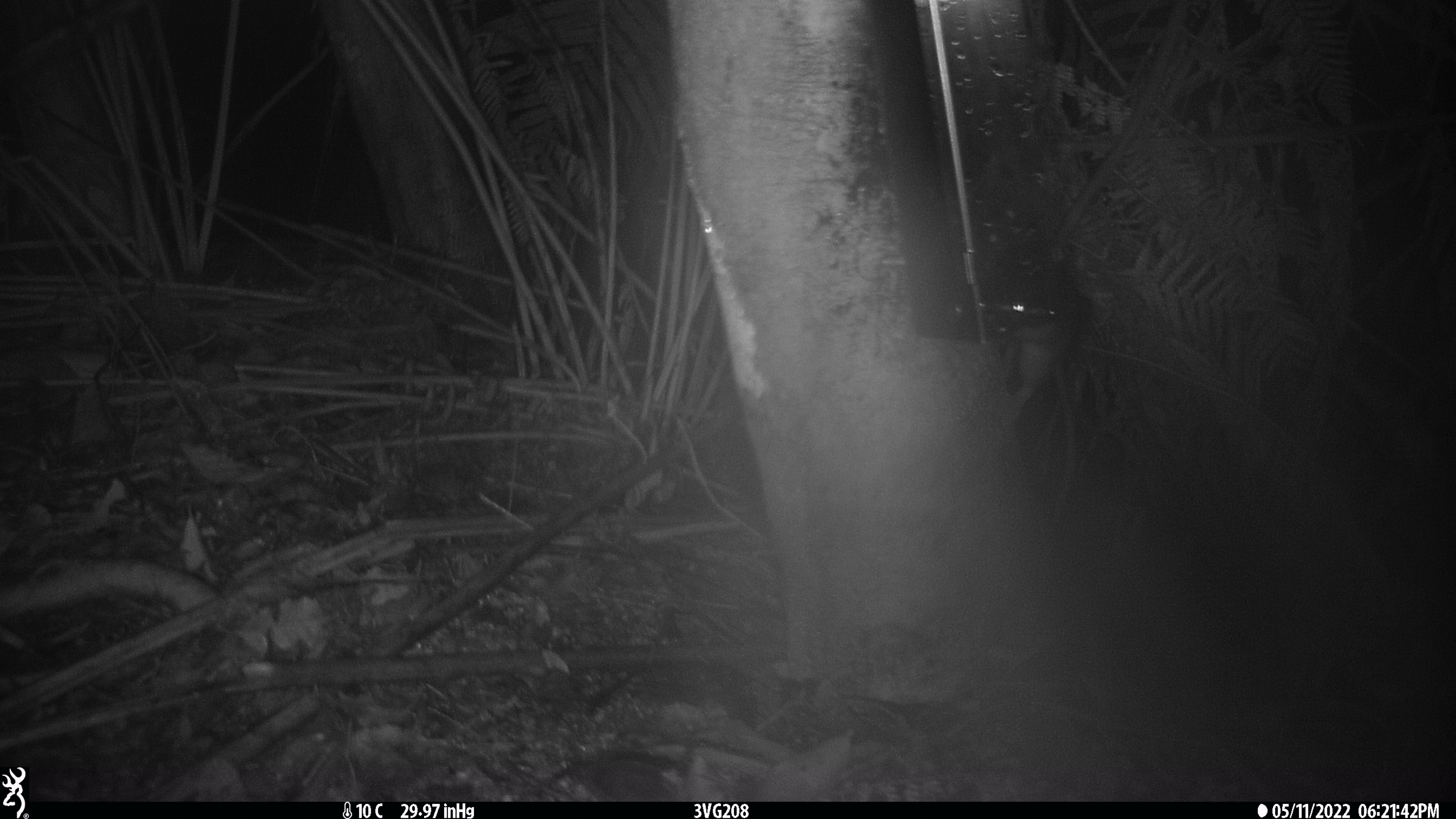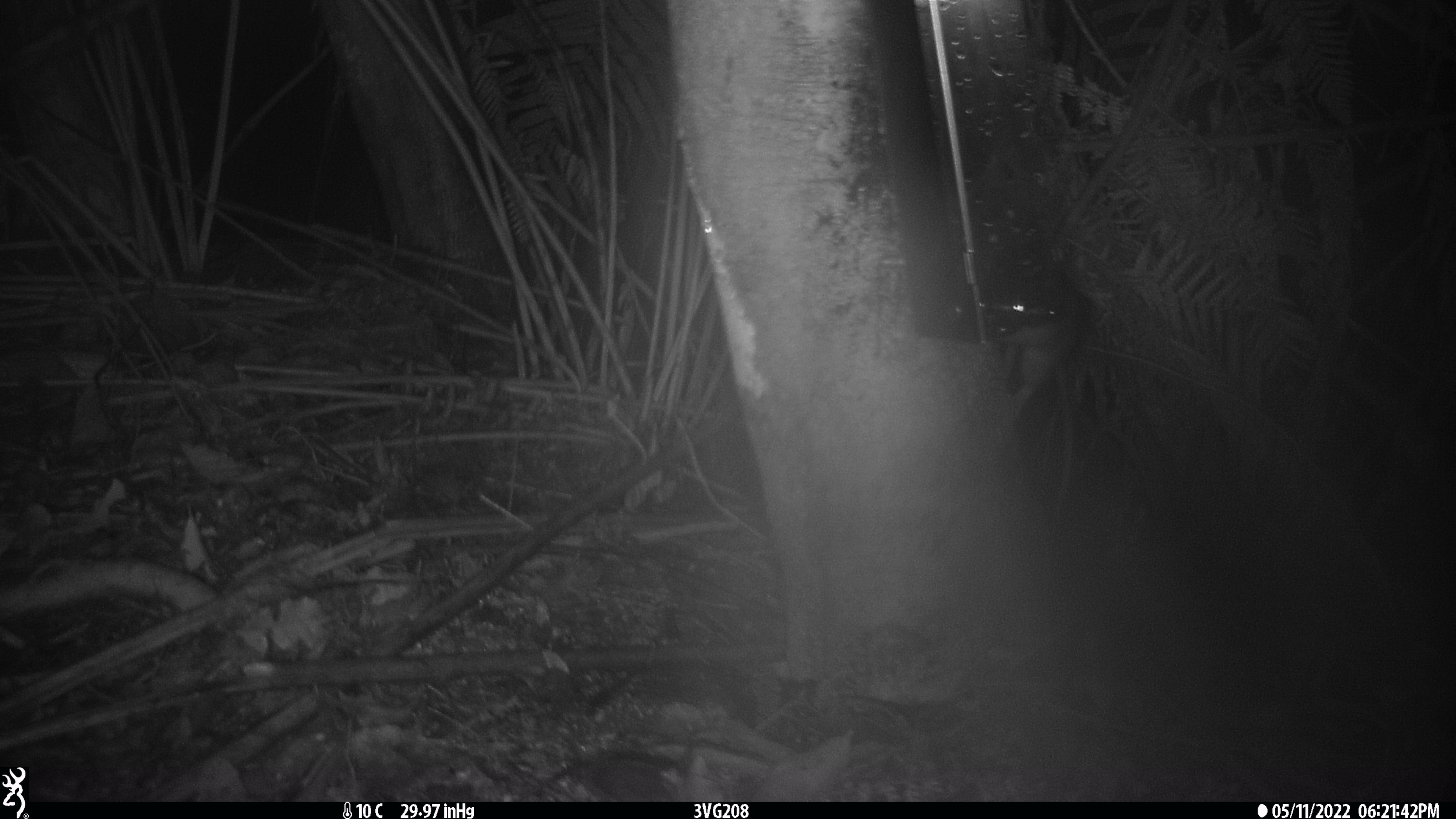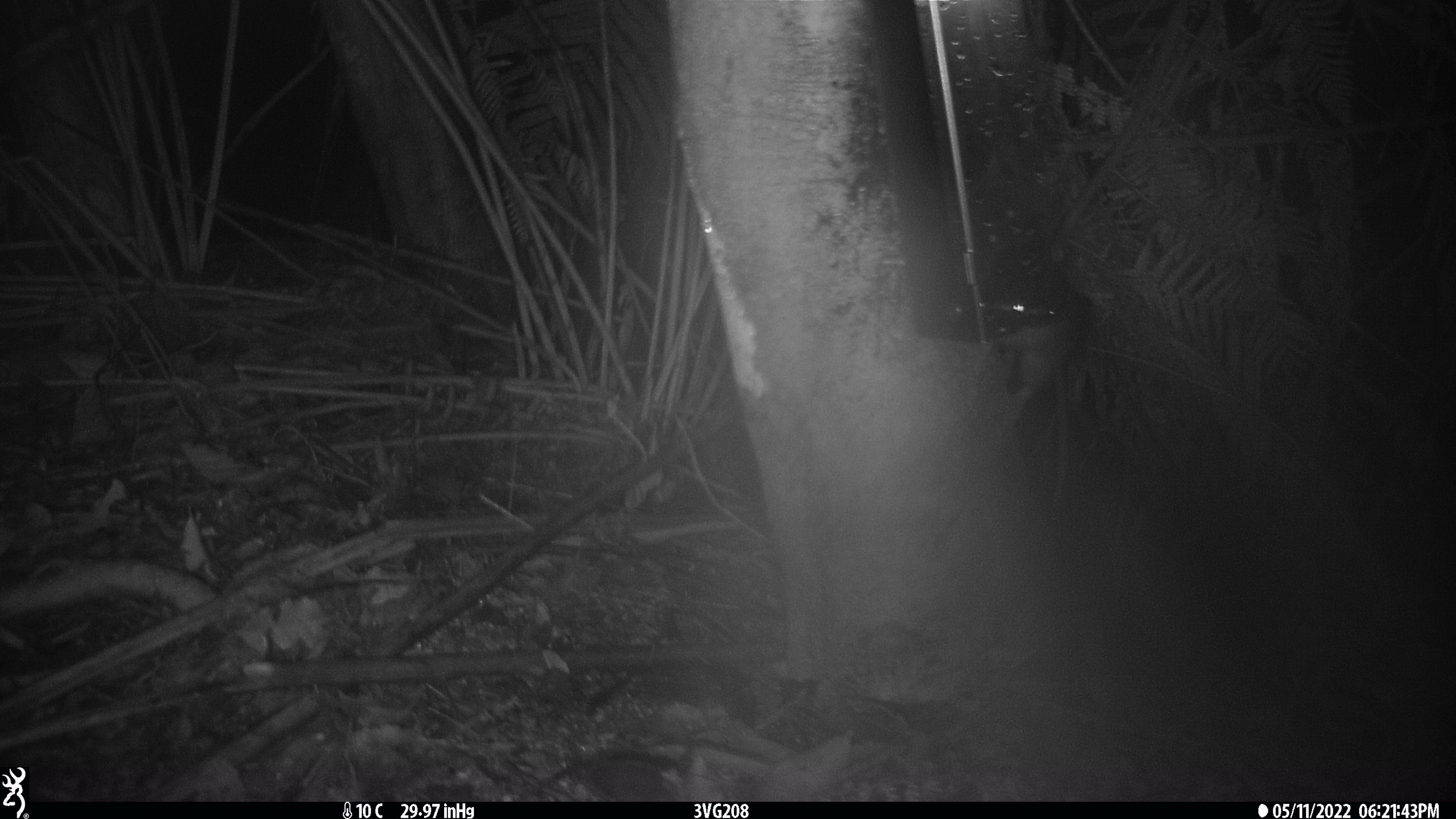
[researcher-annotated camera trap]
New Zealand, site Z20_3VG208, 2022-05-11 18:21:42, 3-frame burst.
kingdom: Animalia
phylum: Chordata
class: Mammalia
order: Rodentia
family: Muridae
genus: Rattus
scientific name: Rattus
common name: rat